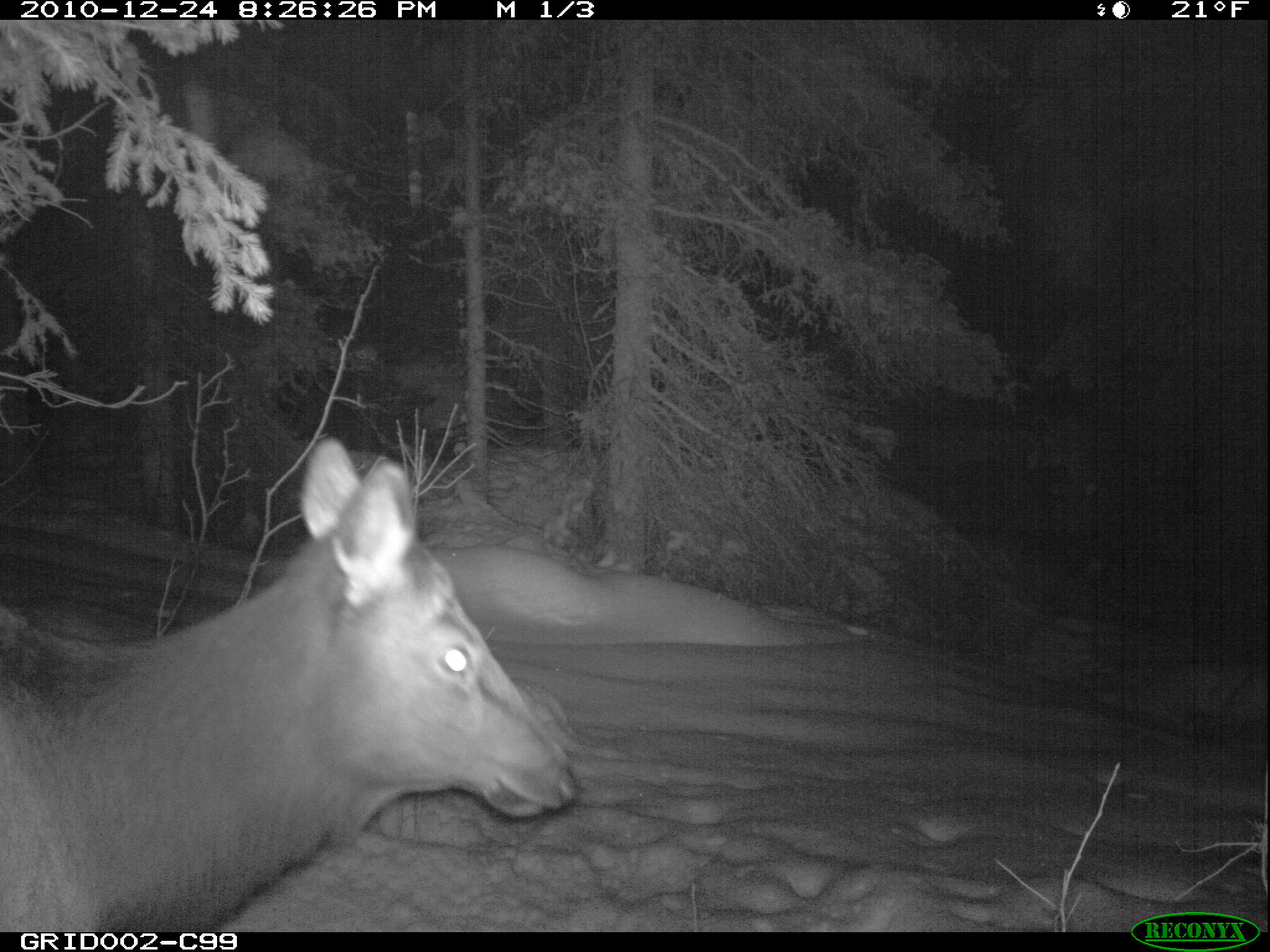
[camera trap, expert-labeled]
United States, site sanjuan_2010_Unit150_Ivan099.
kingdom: Animalia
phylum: Chordata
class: Mammalia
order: Artiodactyla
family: Cervidae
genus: Cervus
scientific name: Cervus elaphus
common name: red deer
Cervus elaphus (red deer).